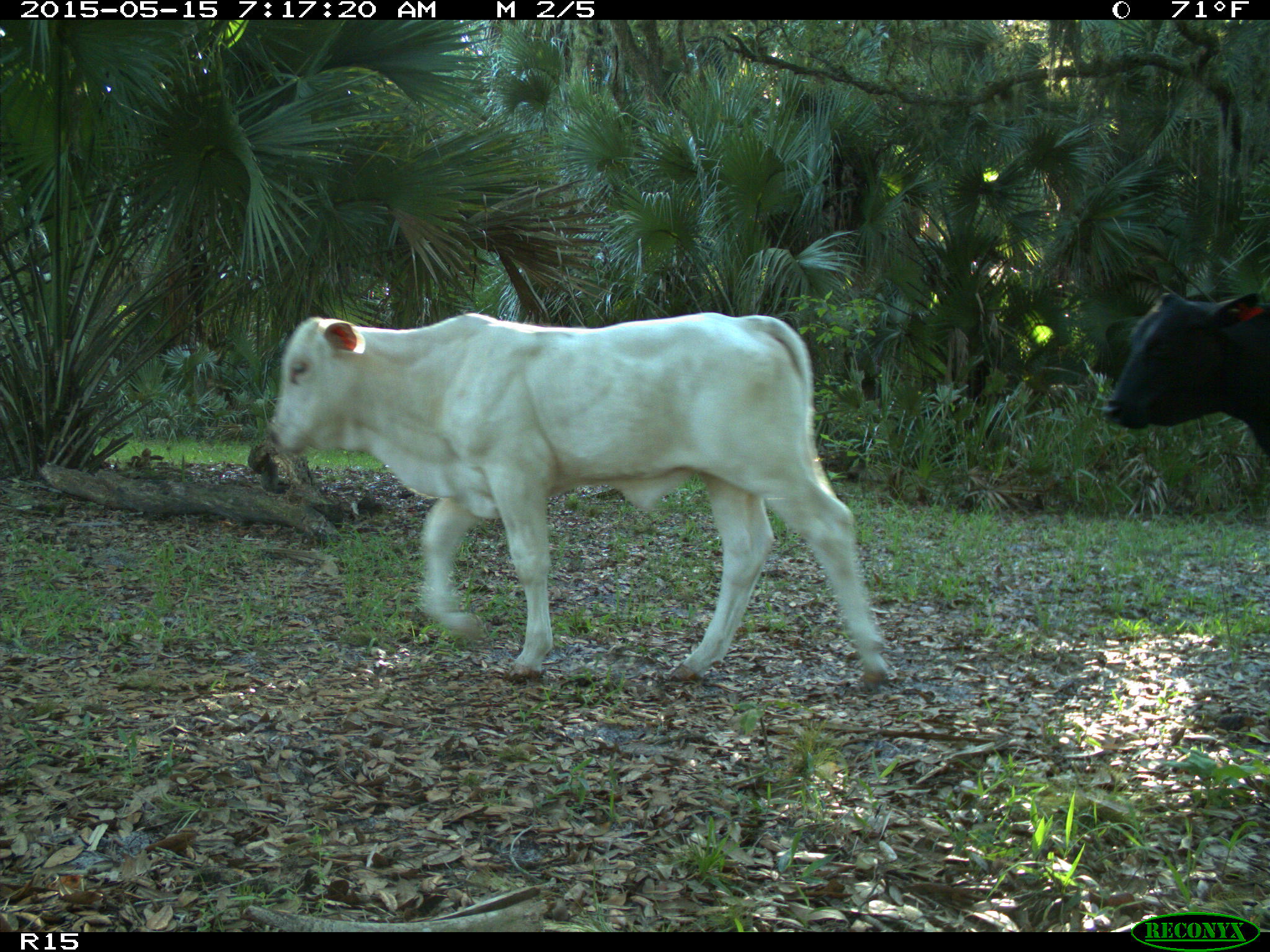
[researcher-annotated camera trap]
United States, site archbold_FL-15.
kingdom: Animalia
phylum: Chordata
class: Mammalia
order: Artiodactyla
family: Bovidae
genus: Bos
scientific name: Bos taurus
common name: domestic cow